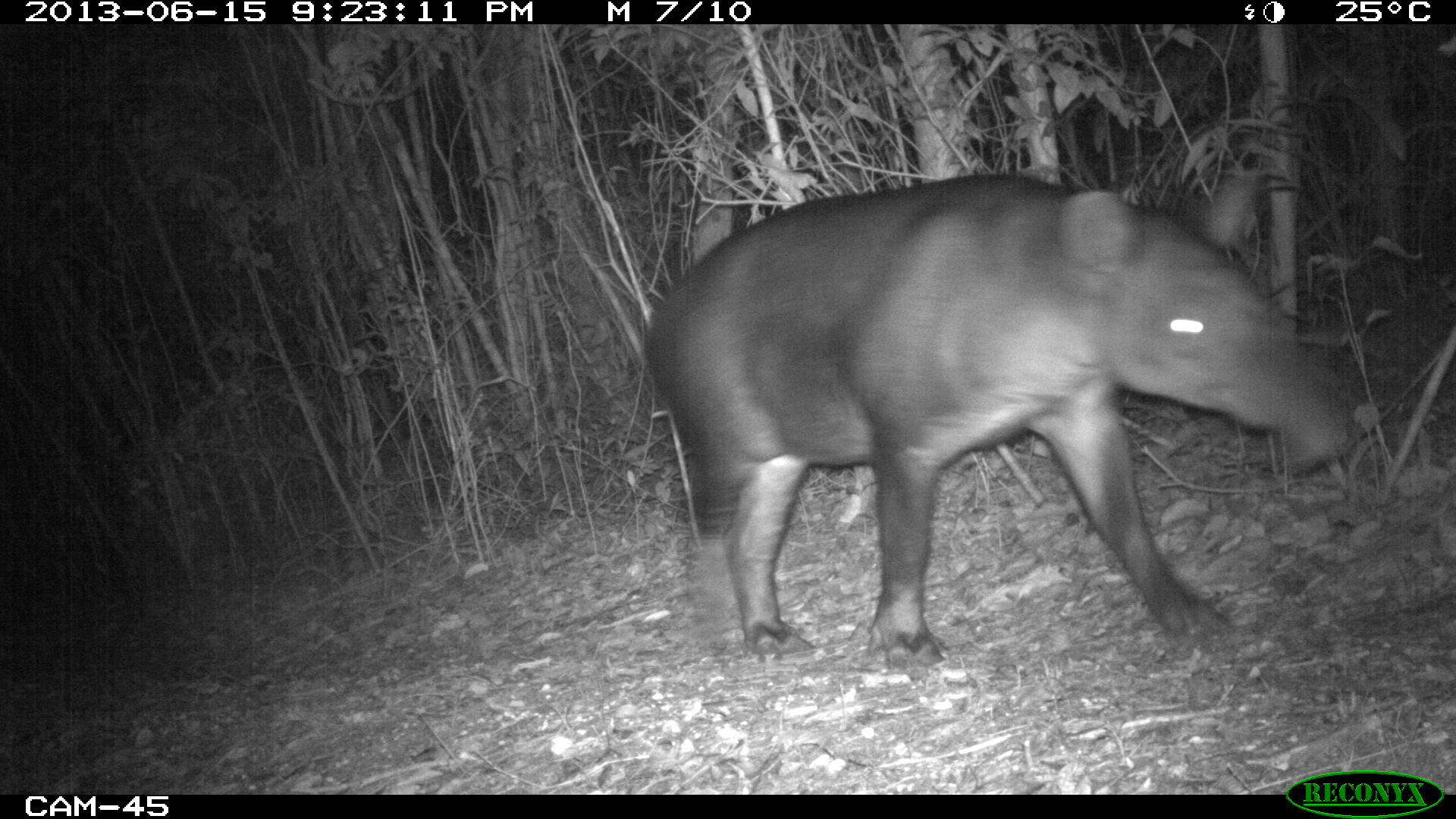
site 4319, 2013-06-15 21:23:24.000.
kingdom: Animalia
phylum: Chordata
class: Mammalia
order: Perissodactyla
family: Tapiridae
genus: Tapirus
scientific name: Tapirus bairdii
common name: baird's tapir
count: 1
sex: male